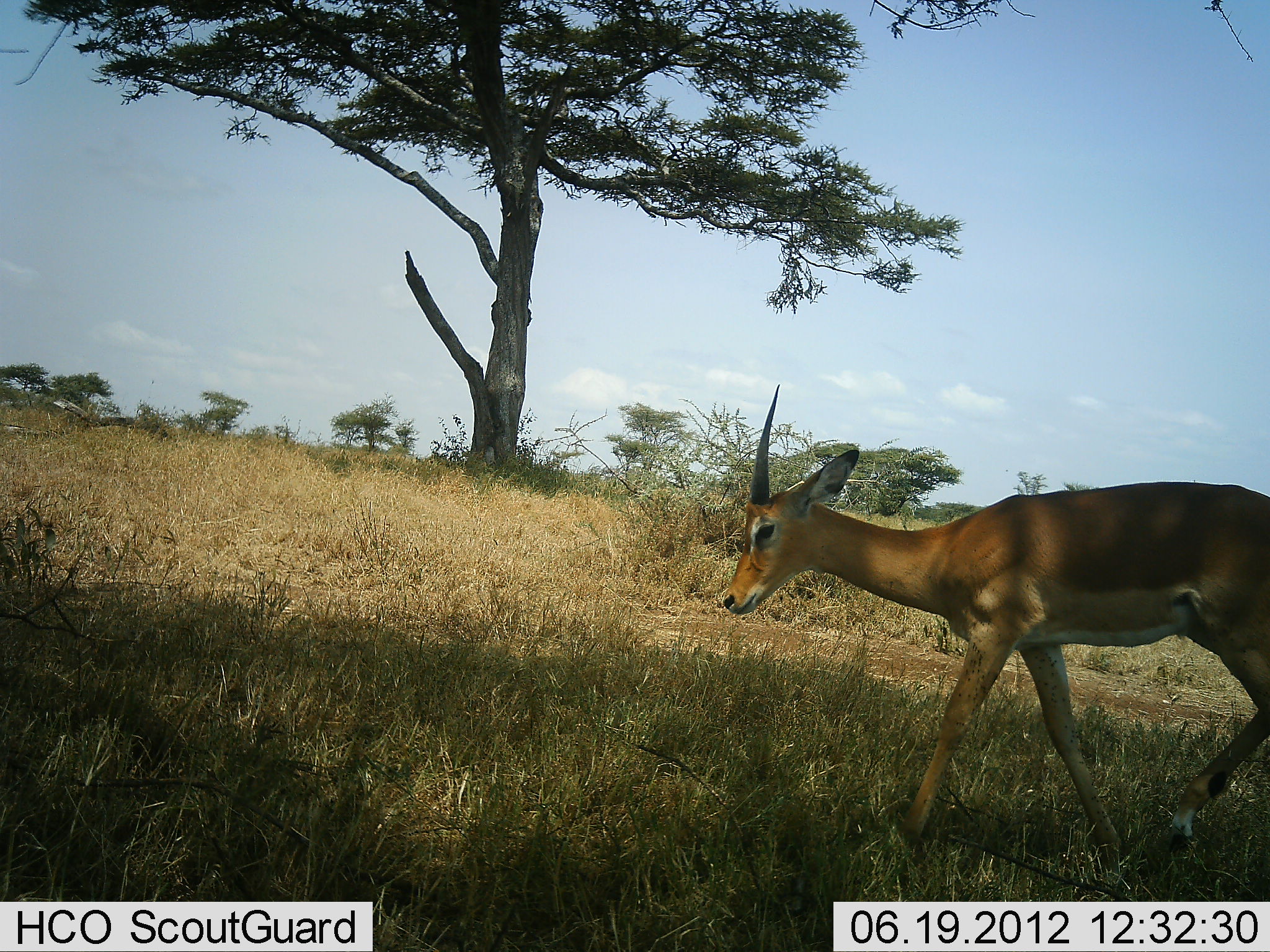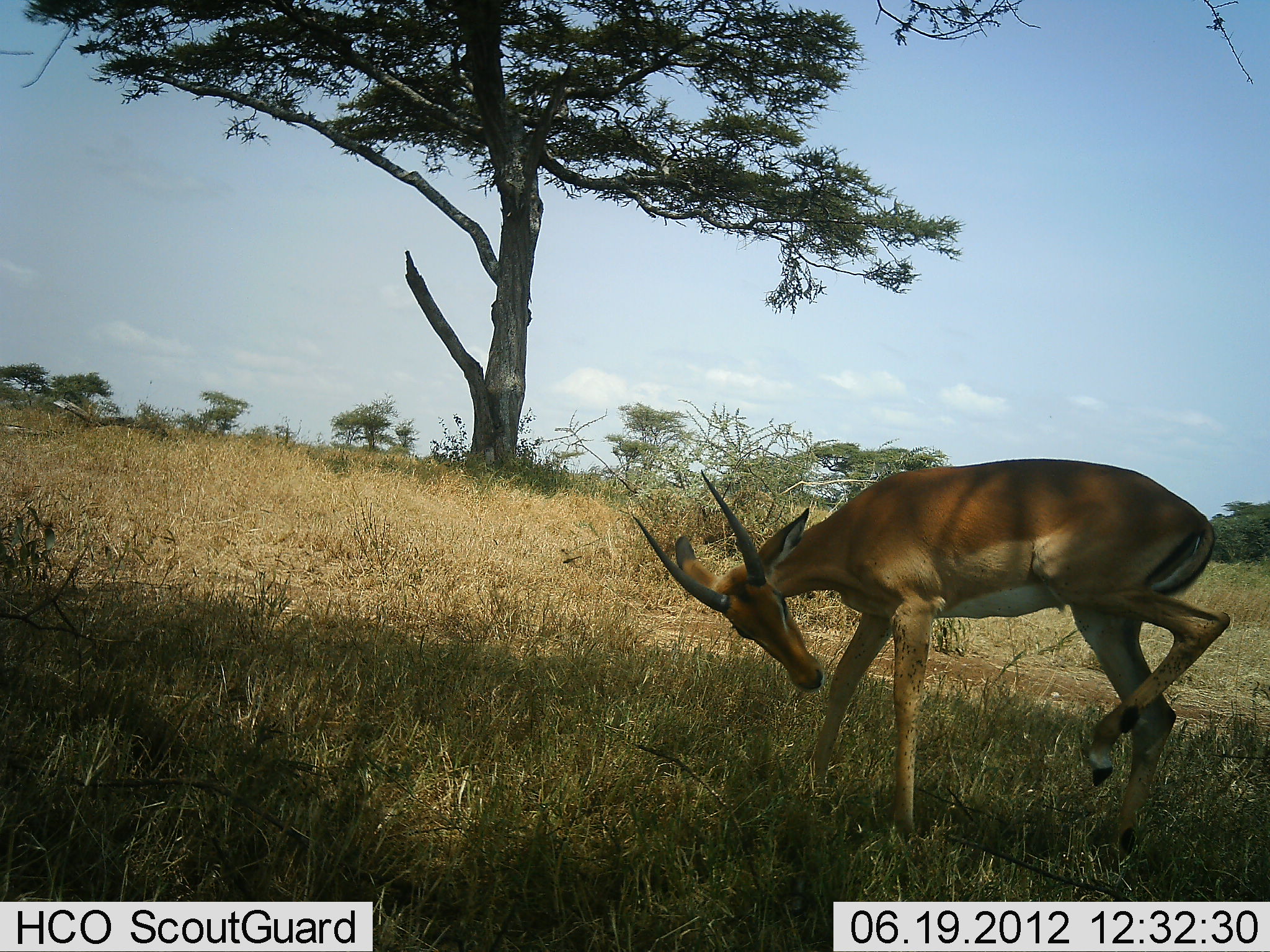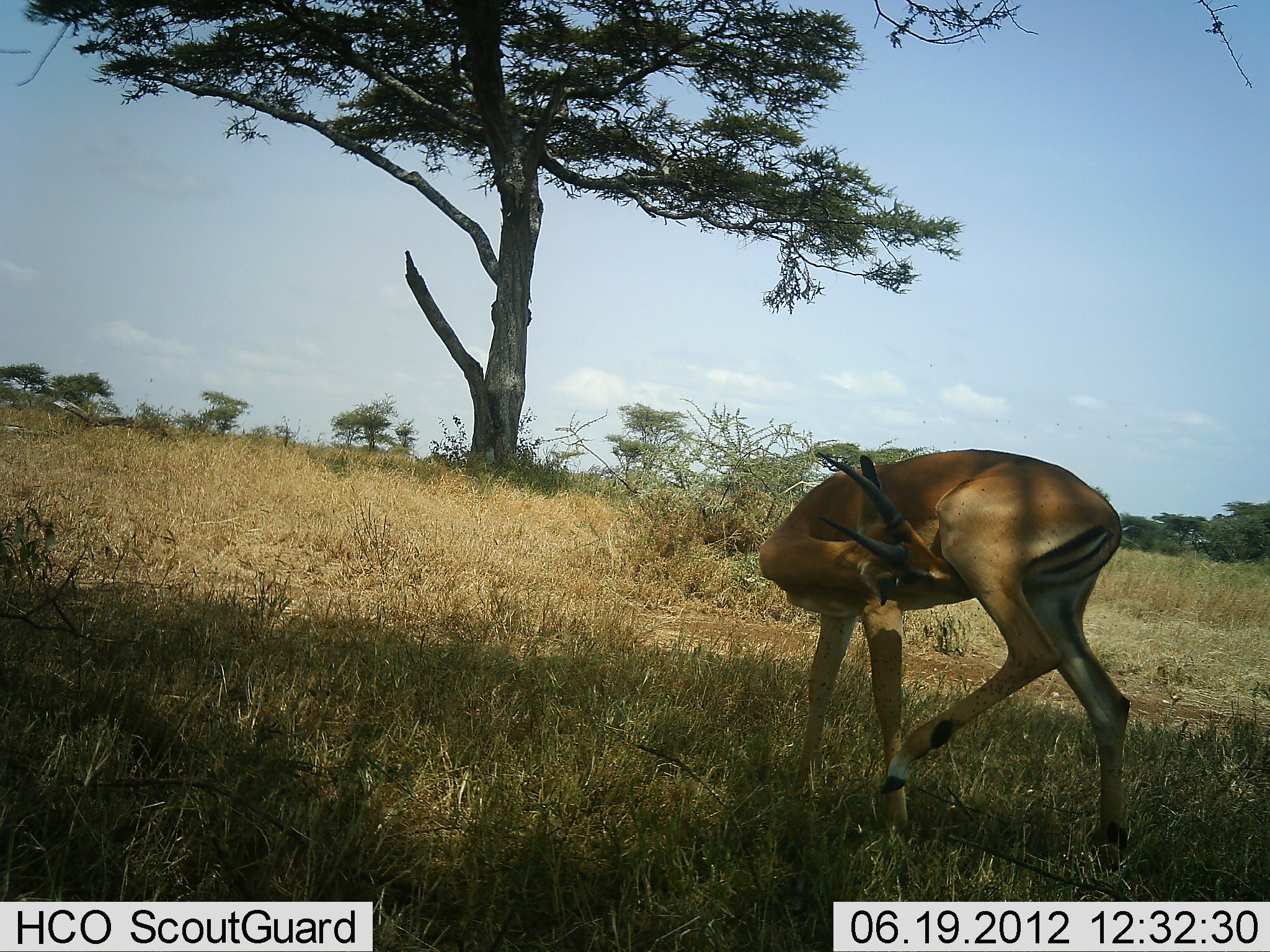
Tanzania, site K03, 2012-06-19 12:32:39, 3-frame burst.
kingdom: Animalia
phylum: Chordata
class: Mammalia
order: Artiodactyla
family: Bovidae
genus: Nanger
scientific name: Nanger granti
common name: grant's gazelle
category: gazellegrants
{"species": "gazellegrants (grant's gazelle) (Nanger granti)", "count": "1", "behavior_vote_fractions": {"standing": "40%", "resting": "0%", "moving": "60%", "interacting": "0%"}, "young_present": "0%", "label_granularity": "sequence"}